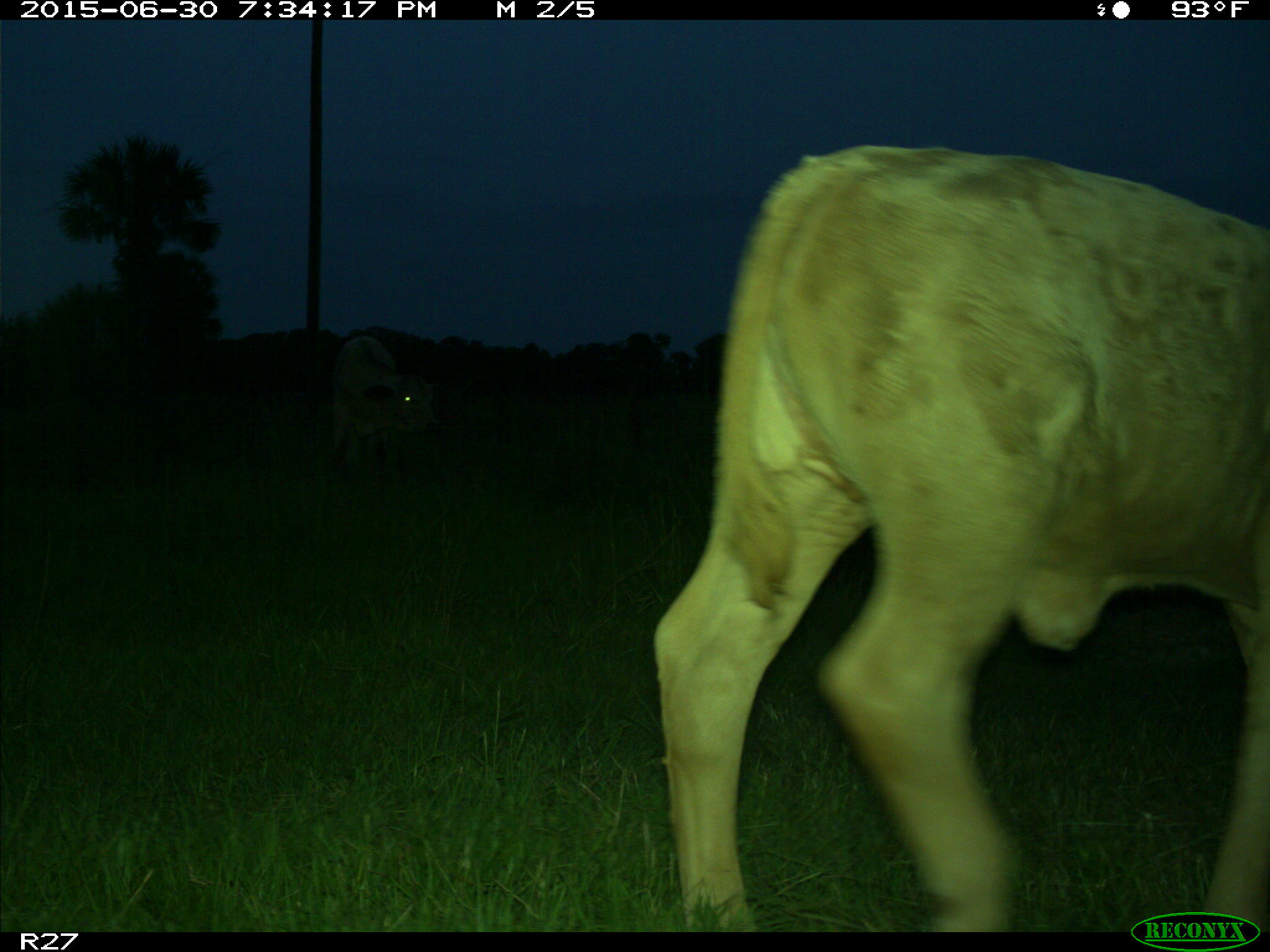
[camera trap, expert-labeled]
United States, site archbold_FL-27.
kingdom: Animalia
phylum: Chordata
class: Mammalia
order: Artiodactyla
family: Bovidae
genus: Bos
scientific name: Bos taurus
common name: domestic cow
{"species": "Bos taurus (domestic cow)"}